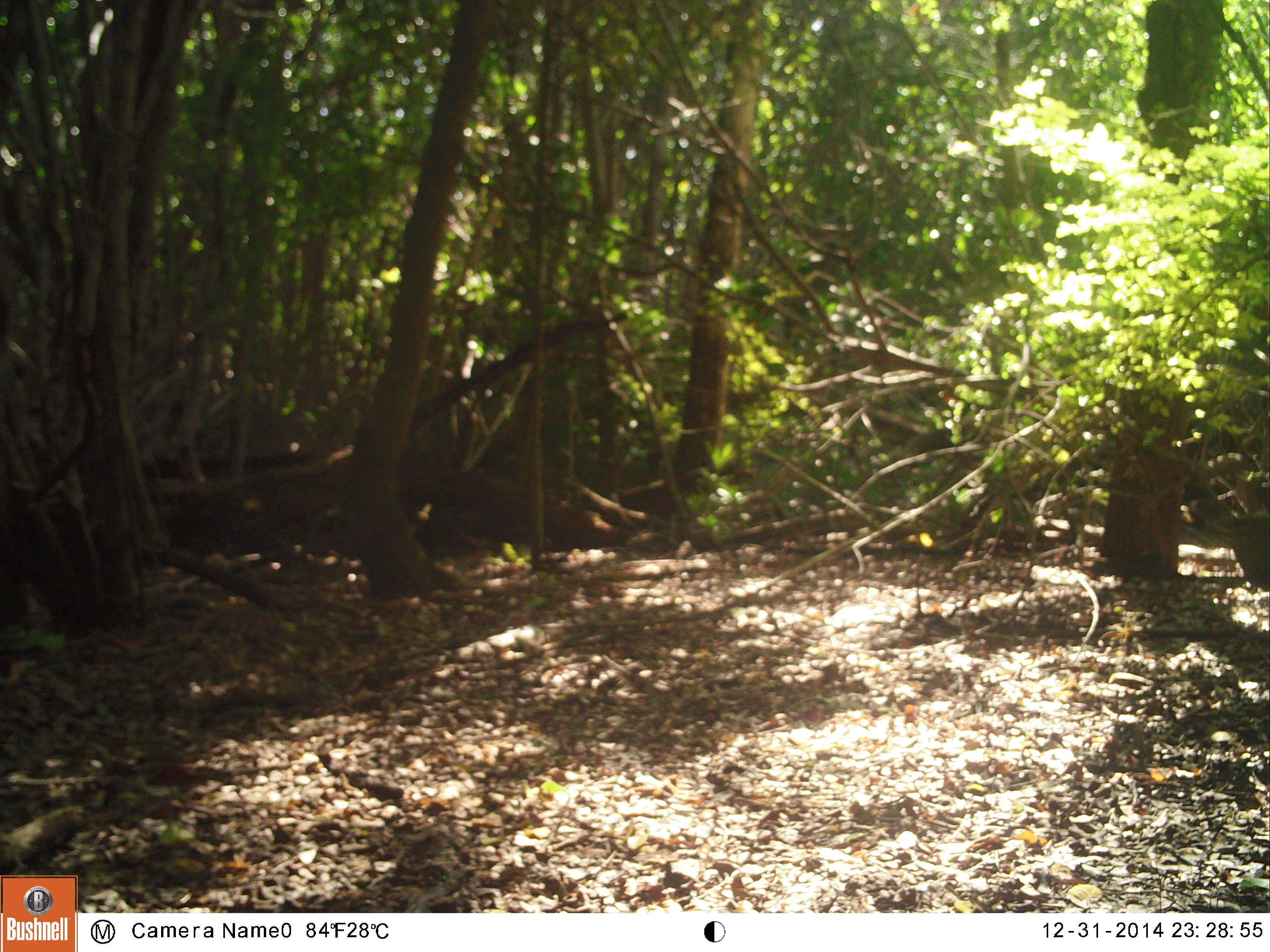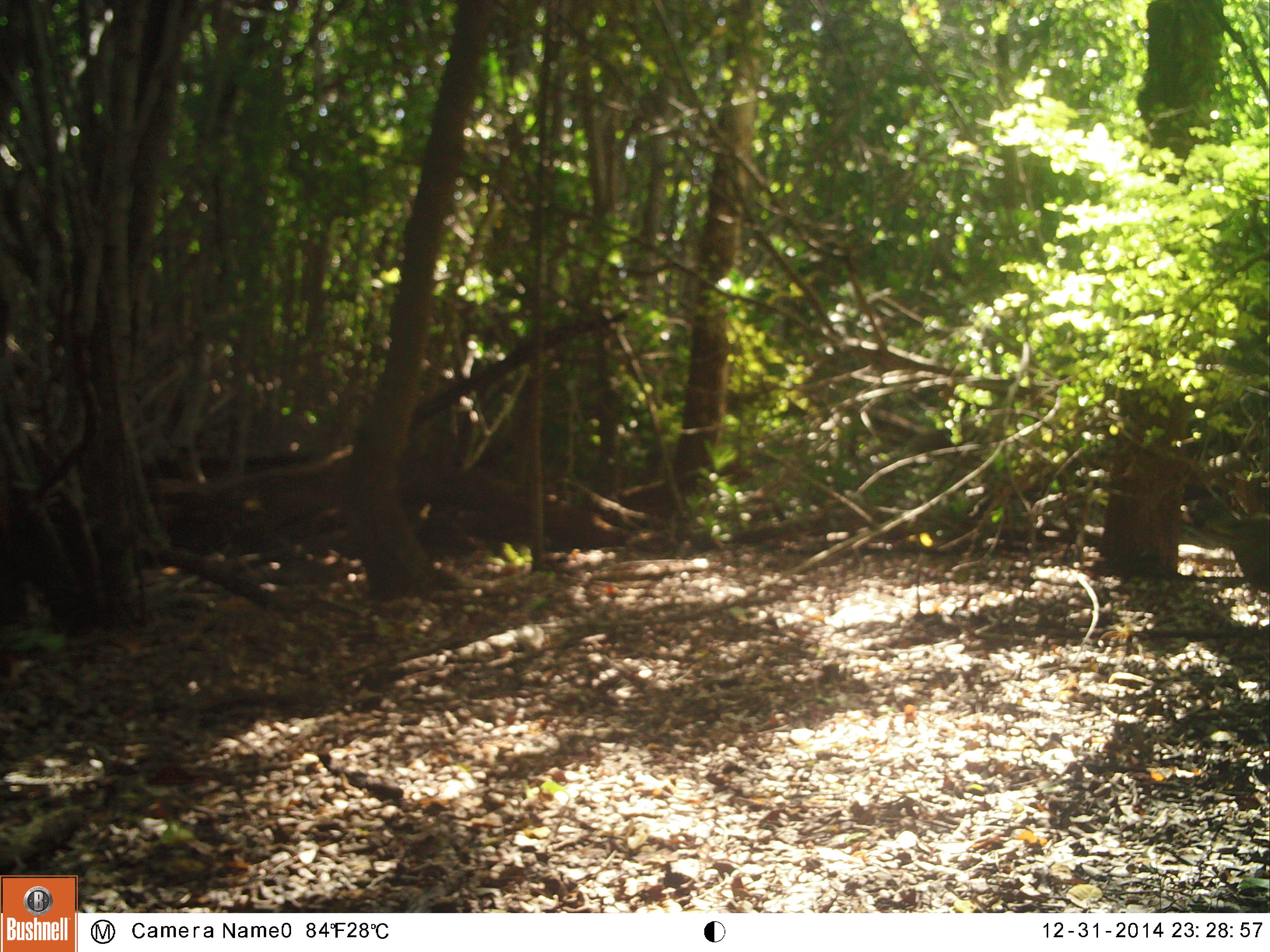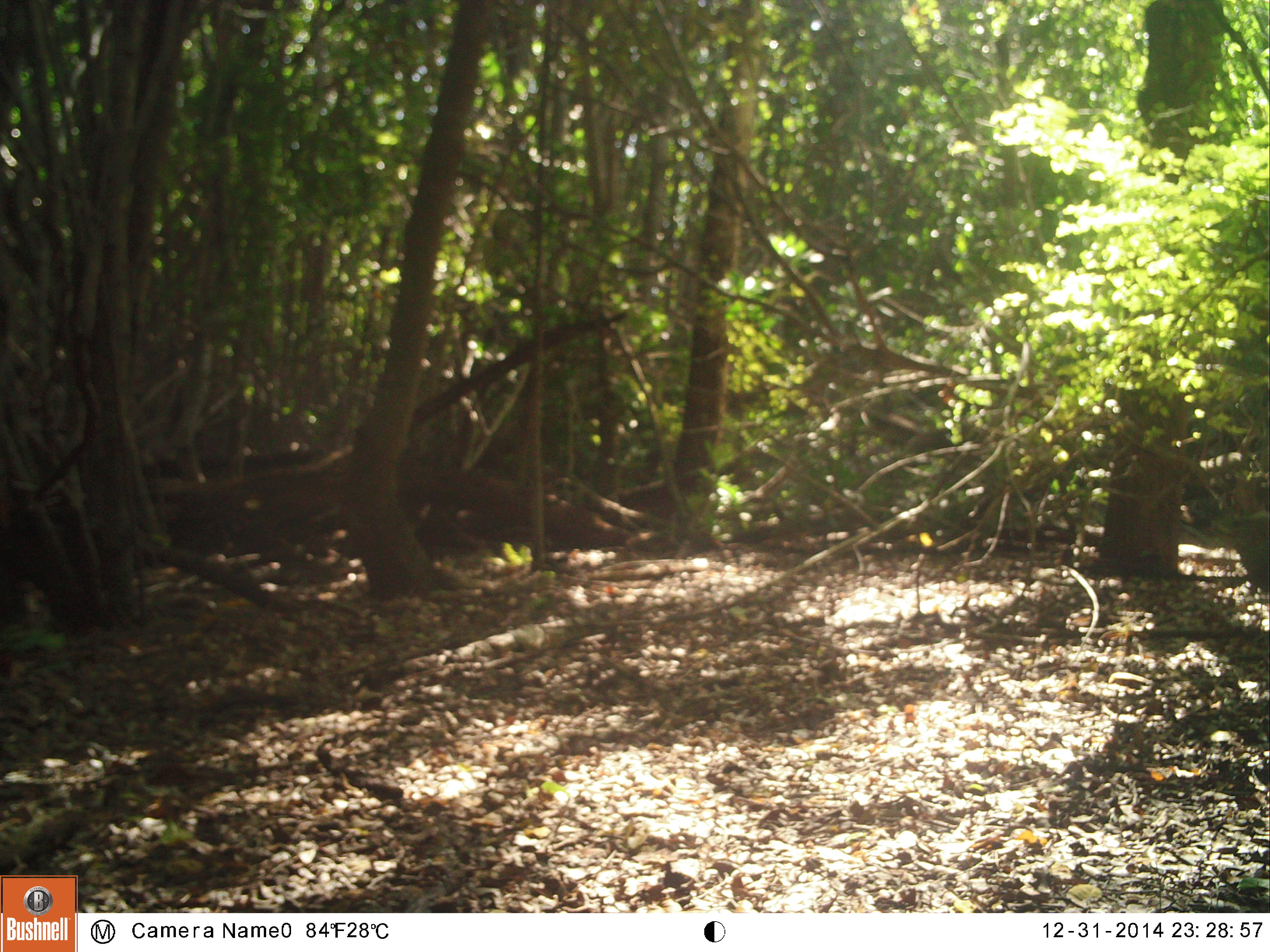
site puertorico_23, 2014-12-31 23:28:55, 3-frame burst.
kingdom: Animalia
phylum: Chordata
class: Reptilia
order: Squamata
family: Iguanidae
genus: Iguana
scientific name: Iguana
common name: typical iguanas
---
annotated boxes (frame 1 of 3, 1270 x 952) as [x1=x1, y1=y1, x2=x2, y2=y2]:
iguana: [x1=1195, y1=509, x2=1270, y2=590]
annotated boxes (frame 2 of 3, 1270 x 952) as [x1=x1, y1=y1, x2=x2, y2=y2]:
iguana: [x1=1182, y1=493, x2=1270, y2=601]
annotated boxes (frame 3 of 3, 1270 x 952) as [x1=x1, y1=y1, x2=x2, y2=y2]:
iguana: [x1=1221, y1=492, x2=1270, y2=580]